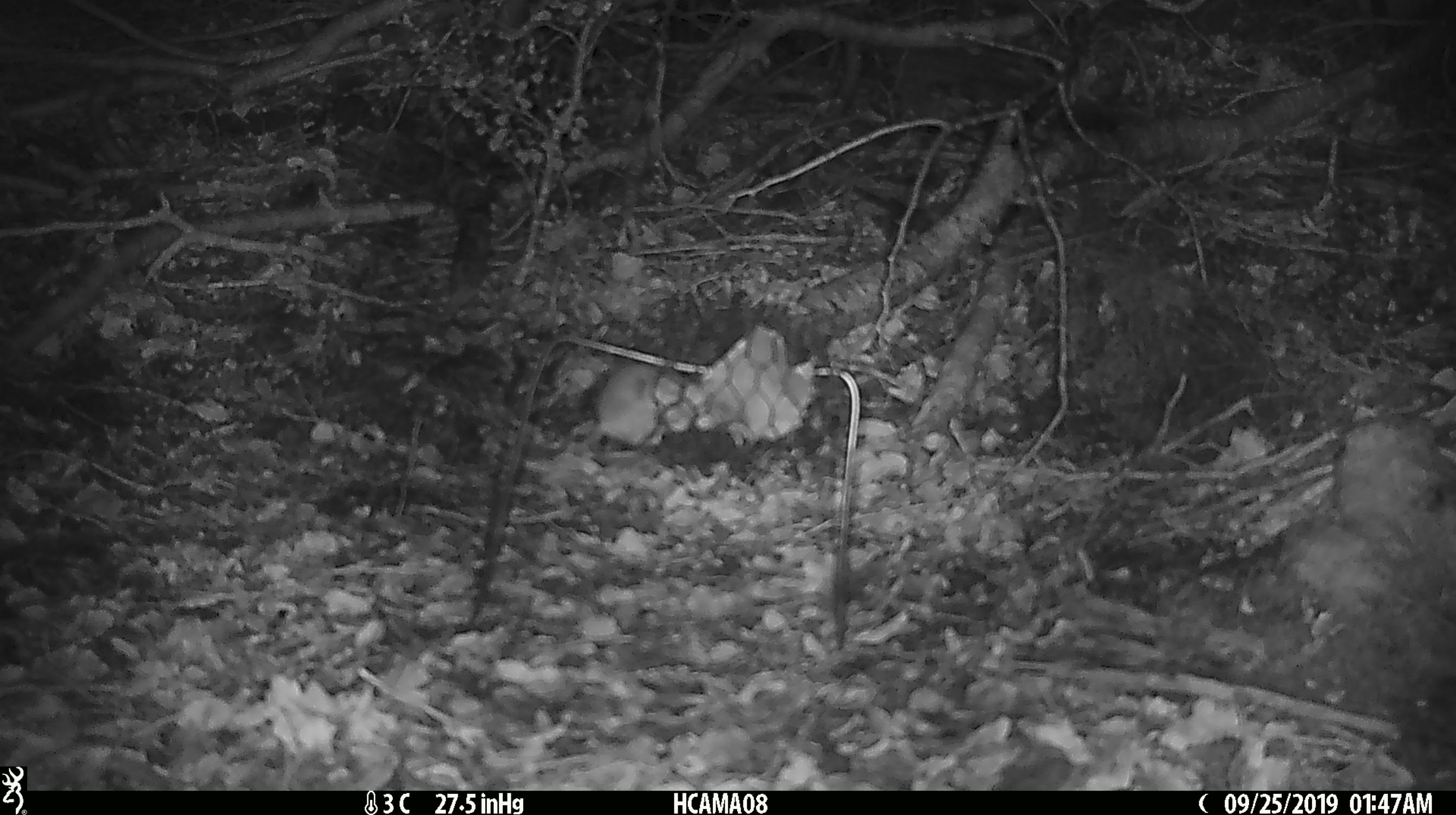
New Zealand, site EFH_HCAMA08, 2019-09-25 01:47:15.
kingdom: Animalia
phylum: Chordata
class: Mammalia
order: Rodentia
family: Muridae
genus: Mus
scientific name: Mus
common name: mouse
Mouse (Mus).